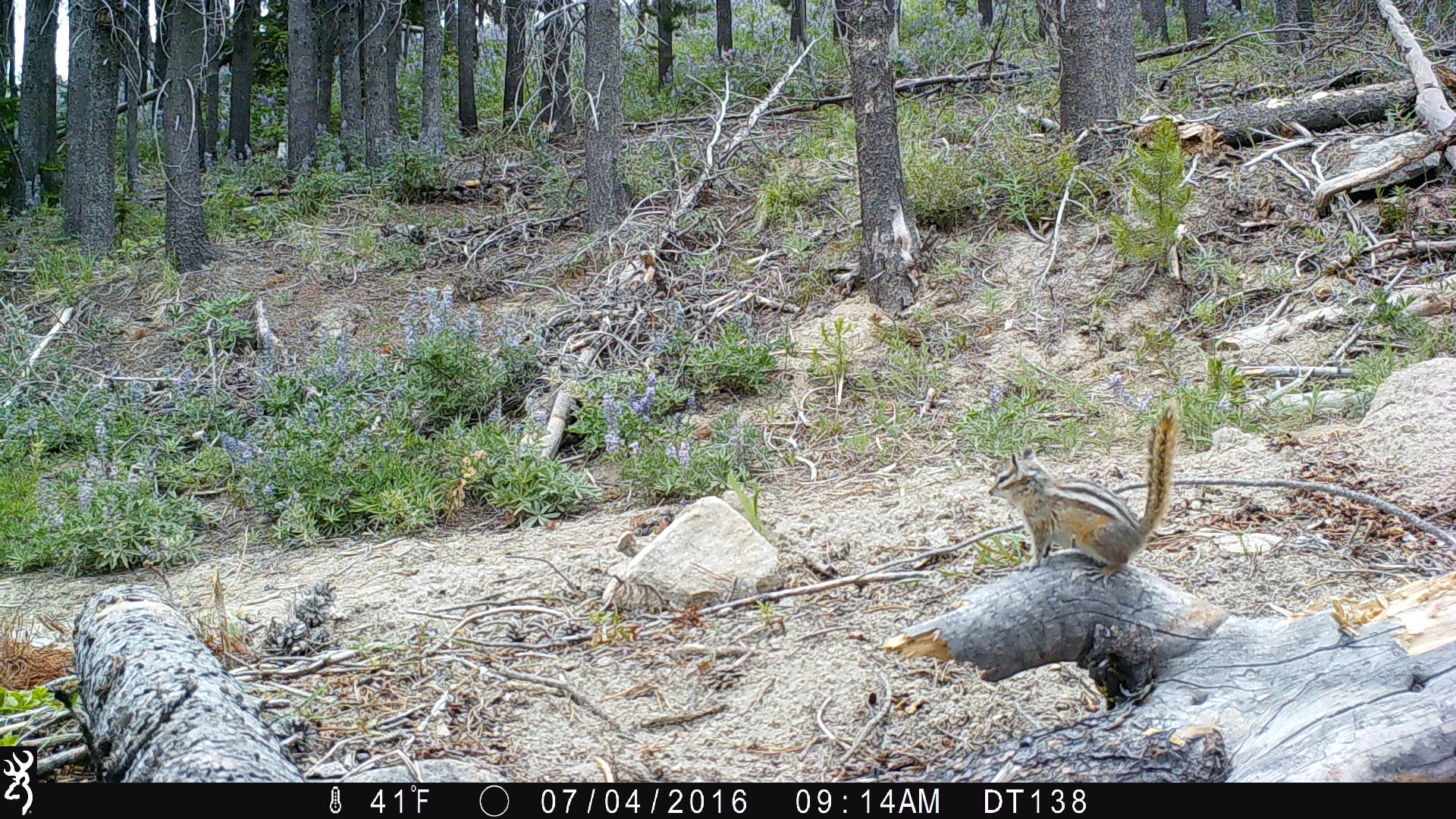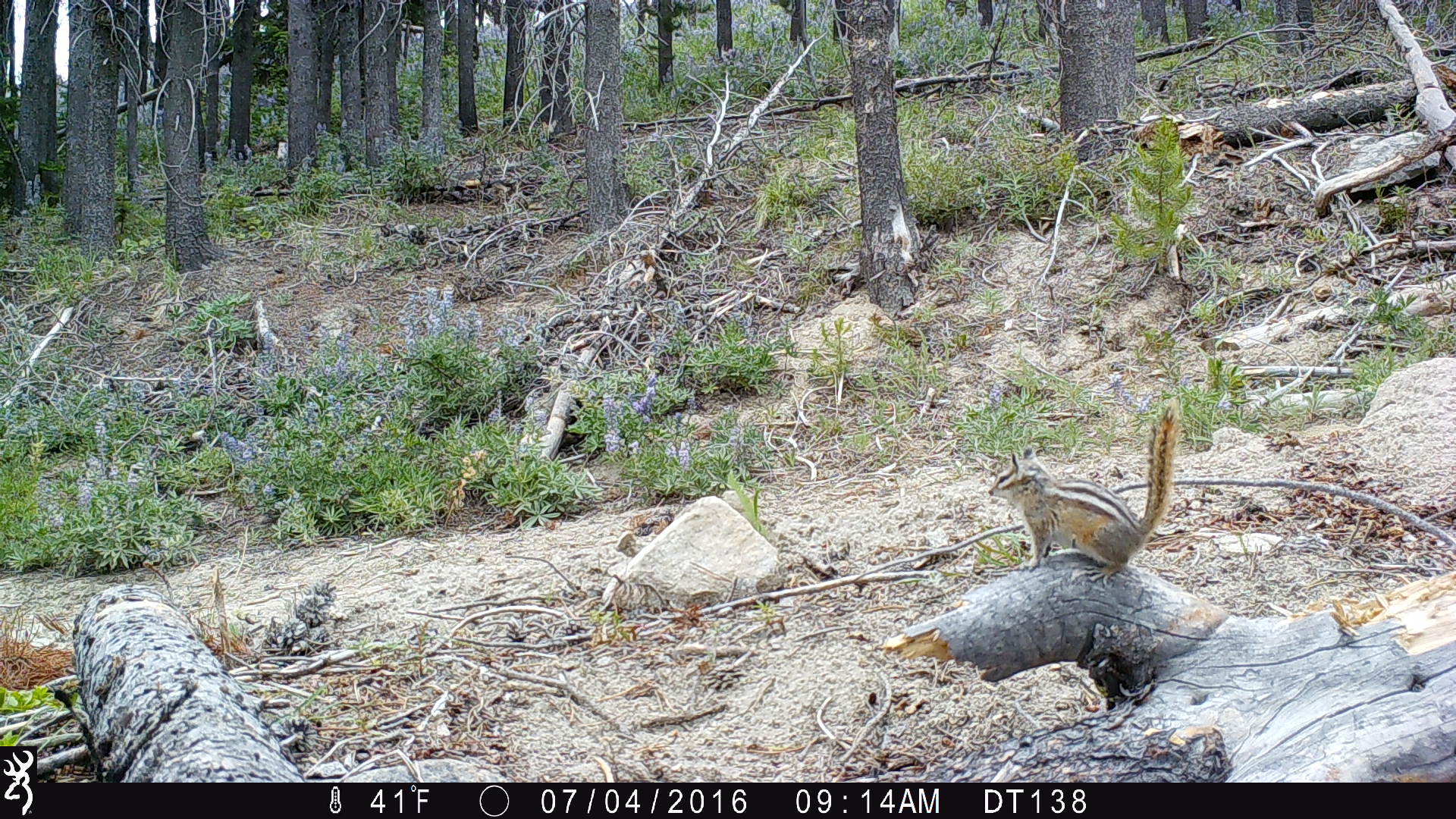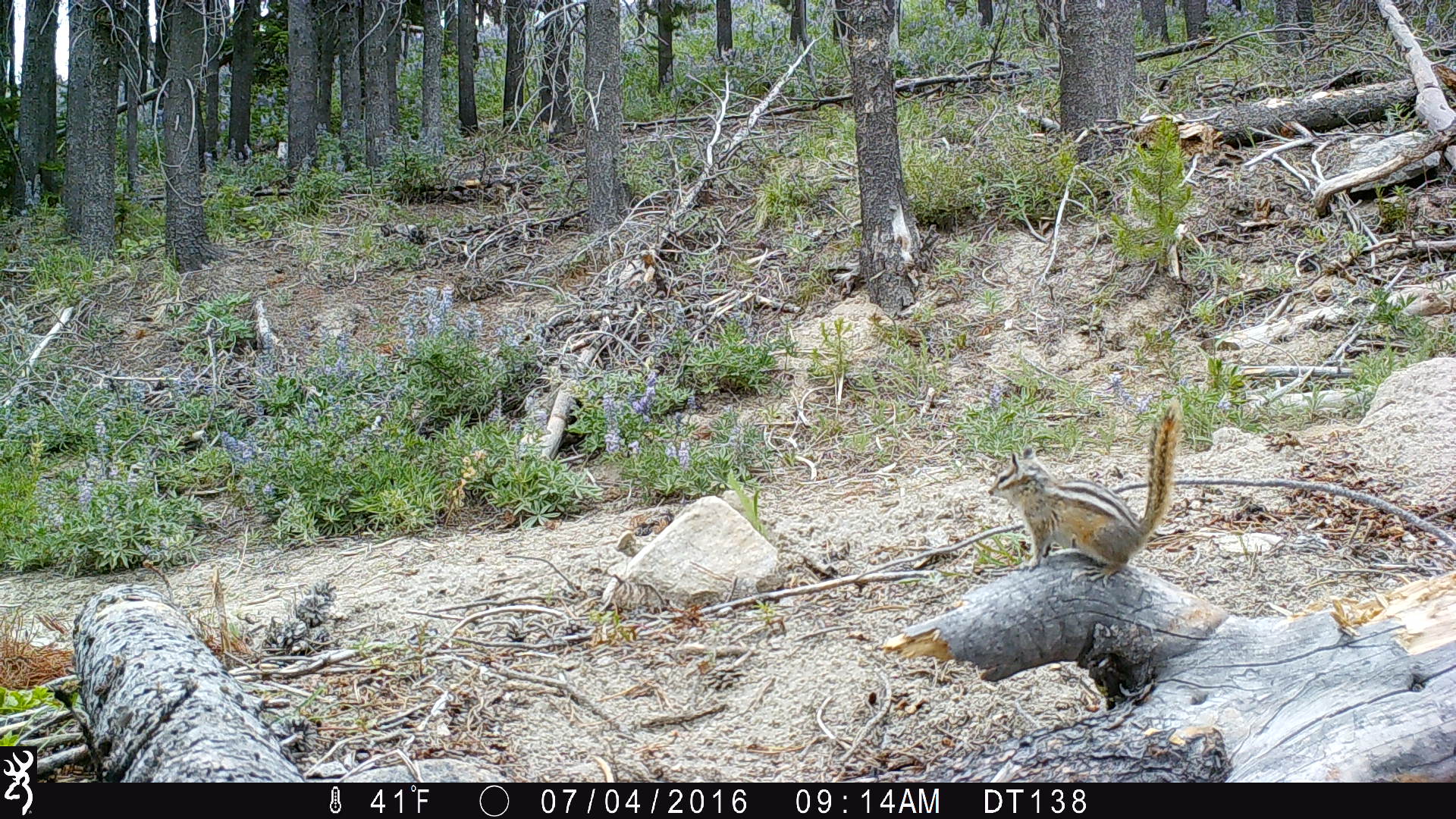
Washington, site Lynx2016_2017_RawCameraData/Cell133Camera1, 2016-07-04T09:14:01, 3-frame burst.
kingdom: Animalia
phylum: Chordata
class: Mammalia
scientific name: Mammalia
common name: small mammal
Small mammal (Mammalia). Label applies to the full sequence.